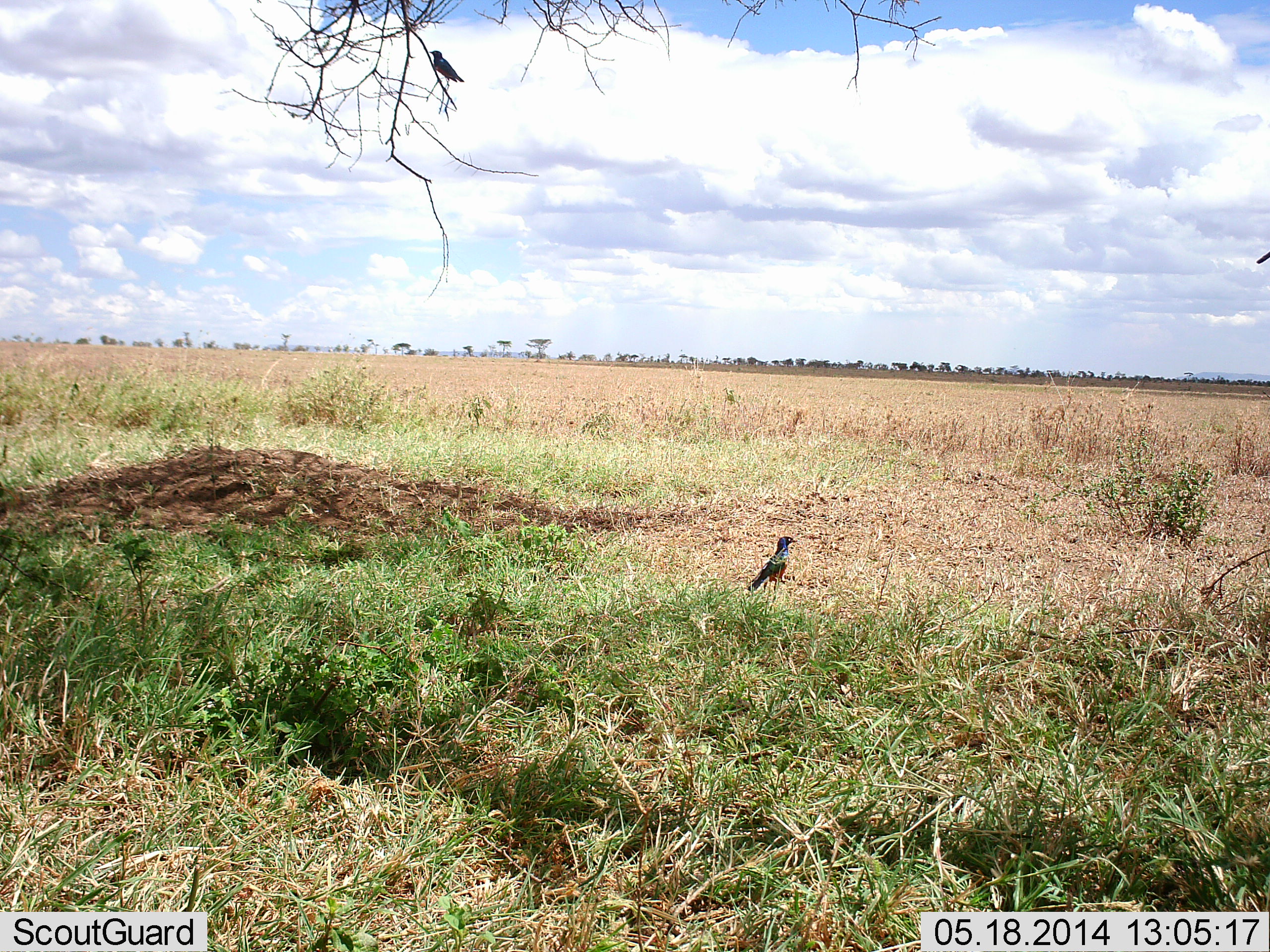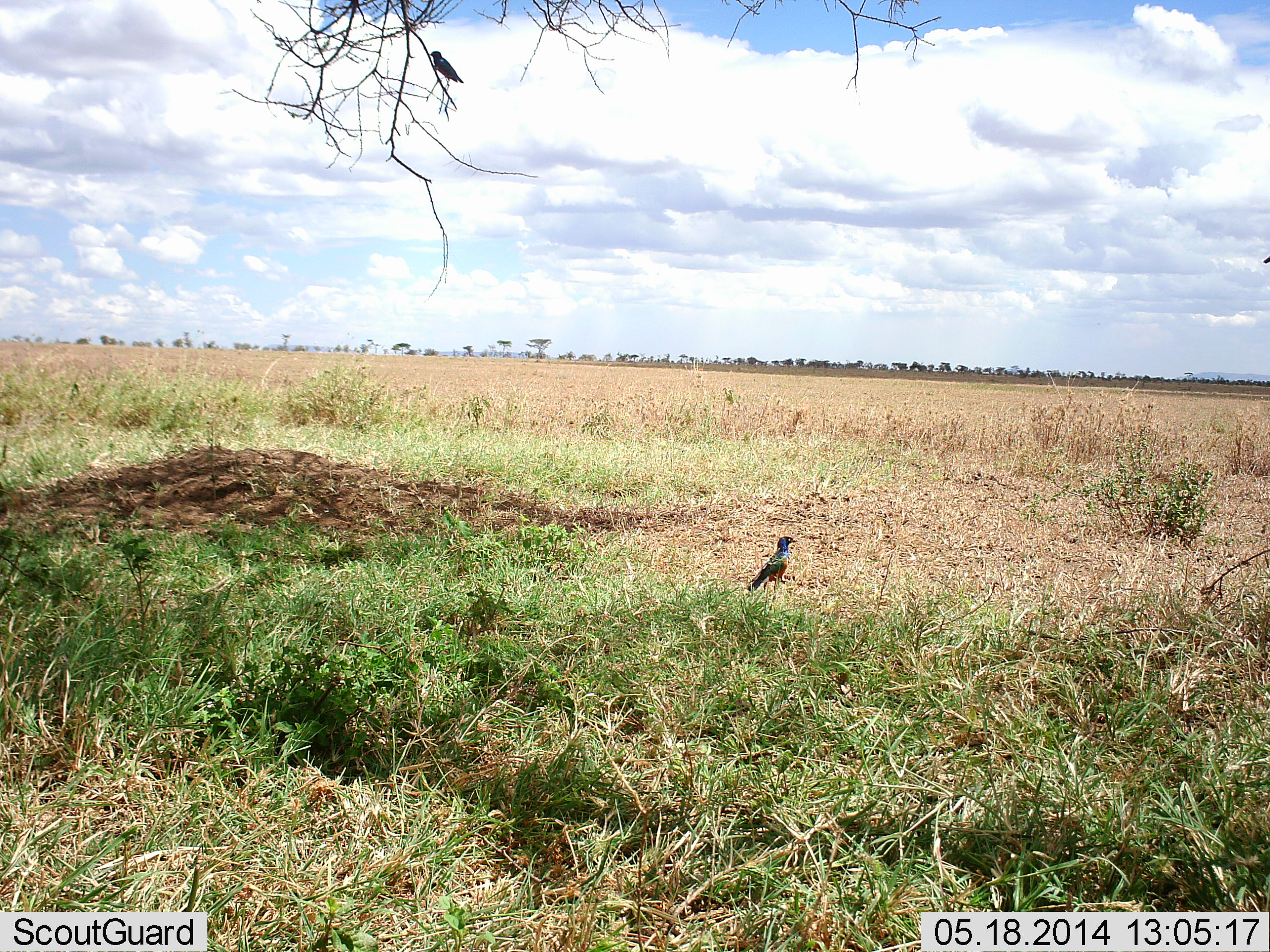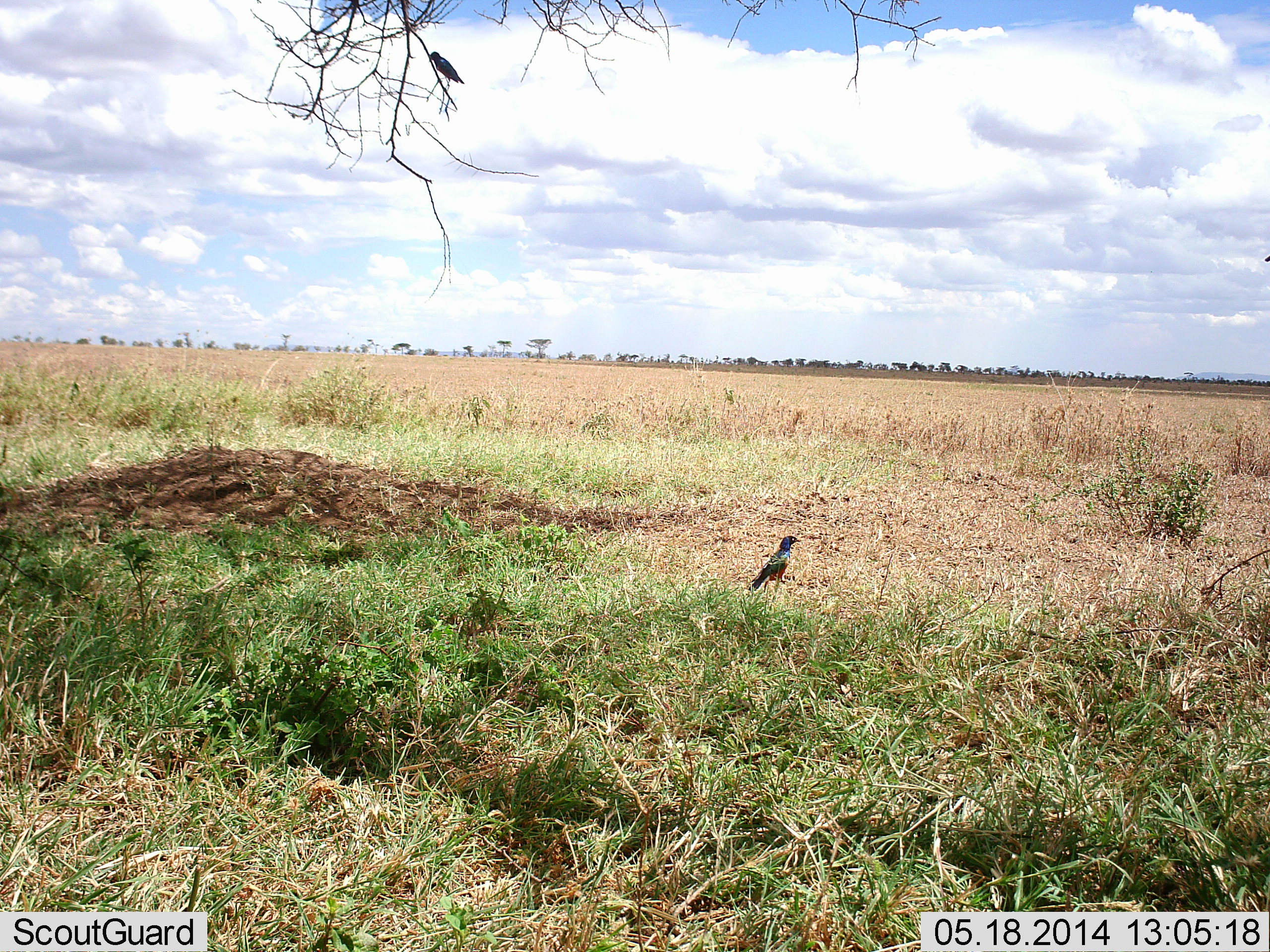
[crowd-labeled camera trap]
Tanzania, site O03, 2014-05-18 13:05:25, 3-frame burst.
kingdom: Animalia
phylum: Chordata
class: Aves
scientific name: Aves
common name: bird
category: otherbird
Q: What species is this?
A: Otherbird (bird) (Aves).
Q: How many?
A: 1.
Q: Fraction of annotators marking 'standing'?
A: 80%.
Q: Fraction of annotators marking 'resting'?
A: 20%.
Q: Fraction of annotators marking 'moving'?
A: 0%.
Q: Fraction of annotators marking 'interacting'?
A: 0%.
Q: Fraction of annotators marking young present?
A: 0%.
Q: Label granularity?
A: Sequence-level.